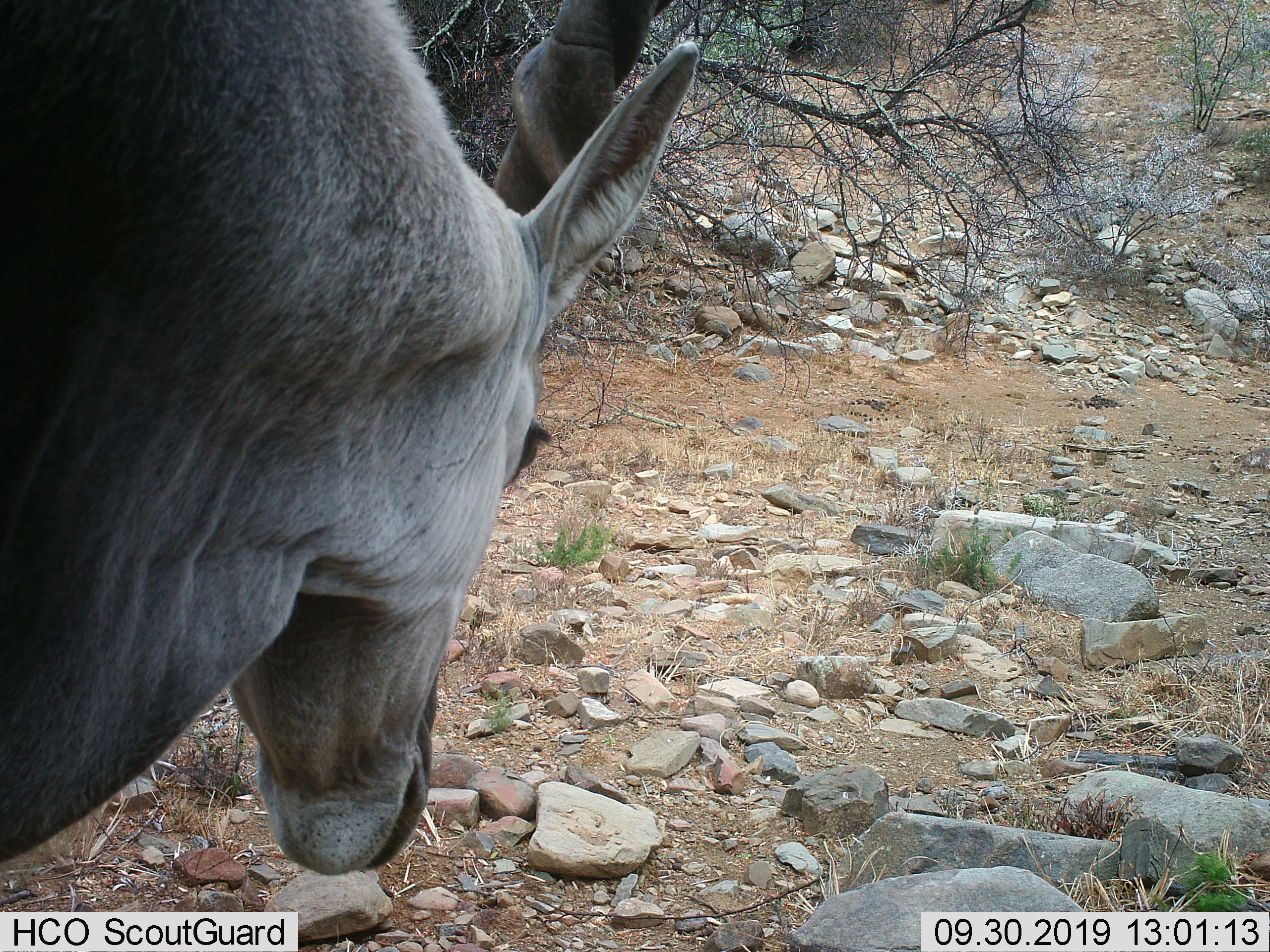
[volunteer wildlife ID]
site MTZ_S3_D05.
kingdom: Animalia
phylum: Chordata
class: Mammalia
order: Artiodactyla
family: Bovidae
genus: Tragelaphus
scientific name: Tragelaphus oryx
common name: eland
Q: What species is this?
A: Eland (Tragelaphus oryx).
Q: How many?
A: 1.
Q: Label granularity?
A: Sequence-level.